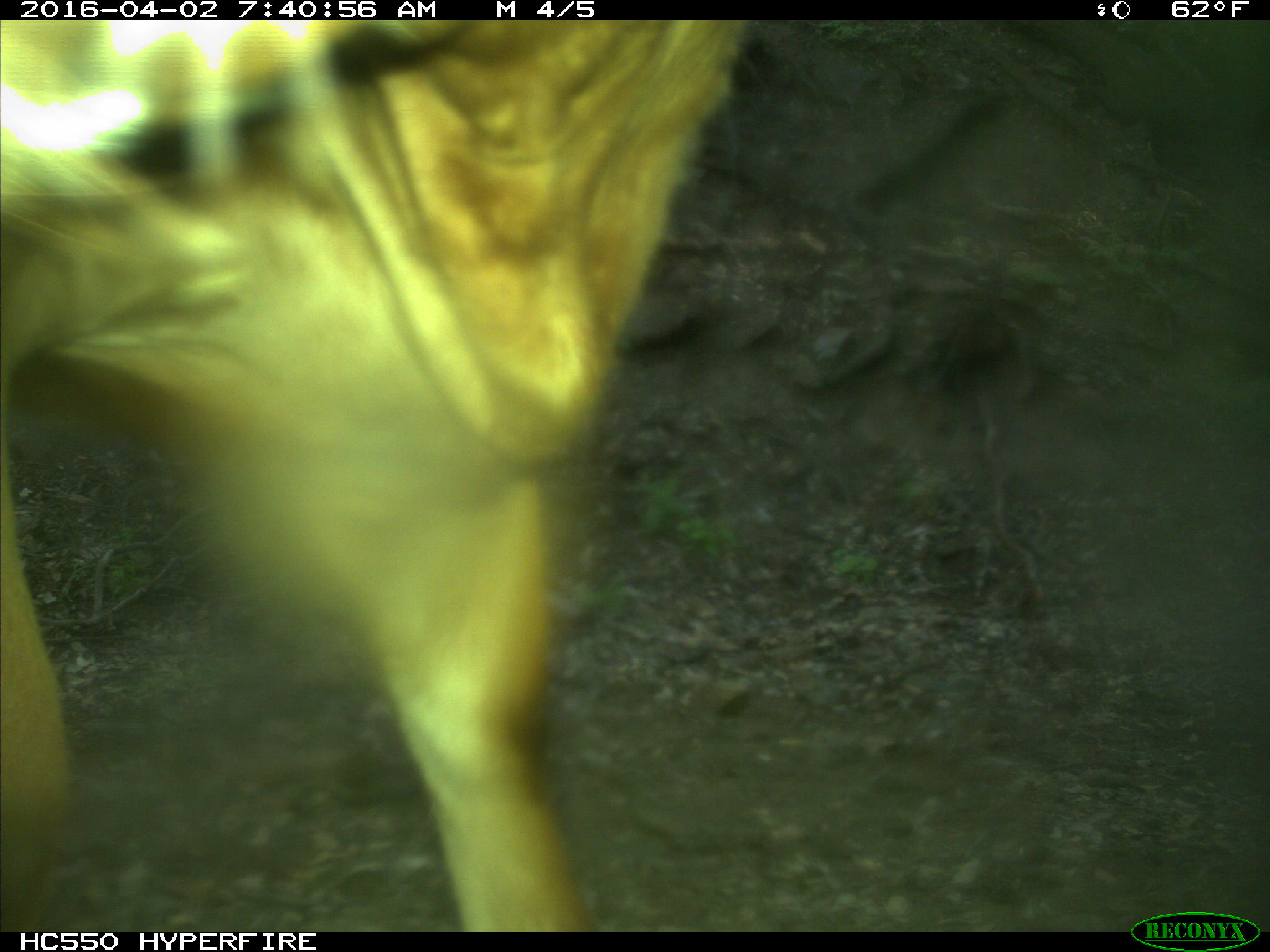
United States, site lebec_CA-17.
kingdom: Animalia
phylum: Chordata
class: Mammalia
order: Artiodactyla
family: Bovidae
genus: Bos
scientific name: Bos taurus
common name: domestic cow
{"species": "Bos taurus (domestic cow)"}